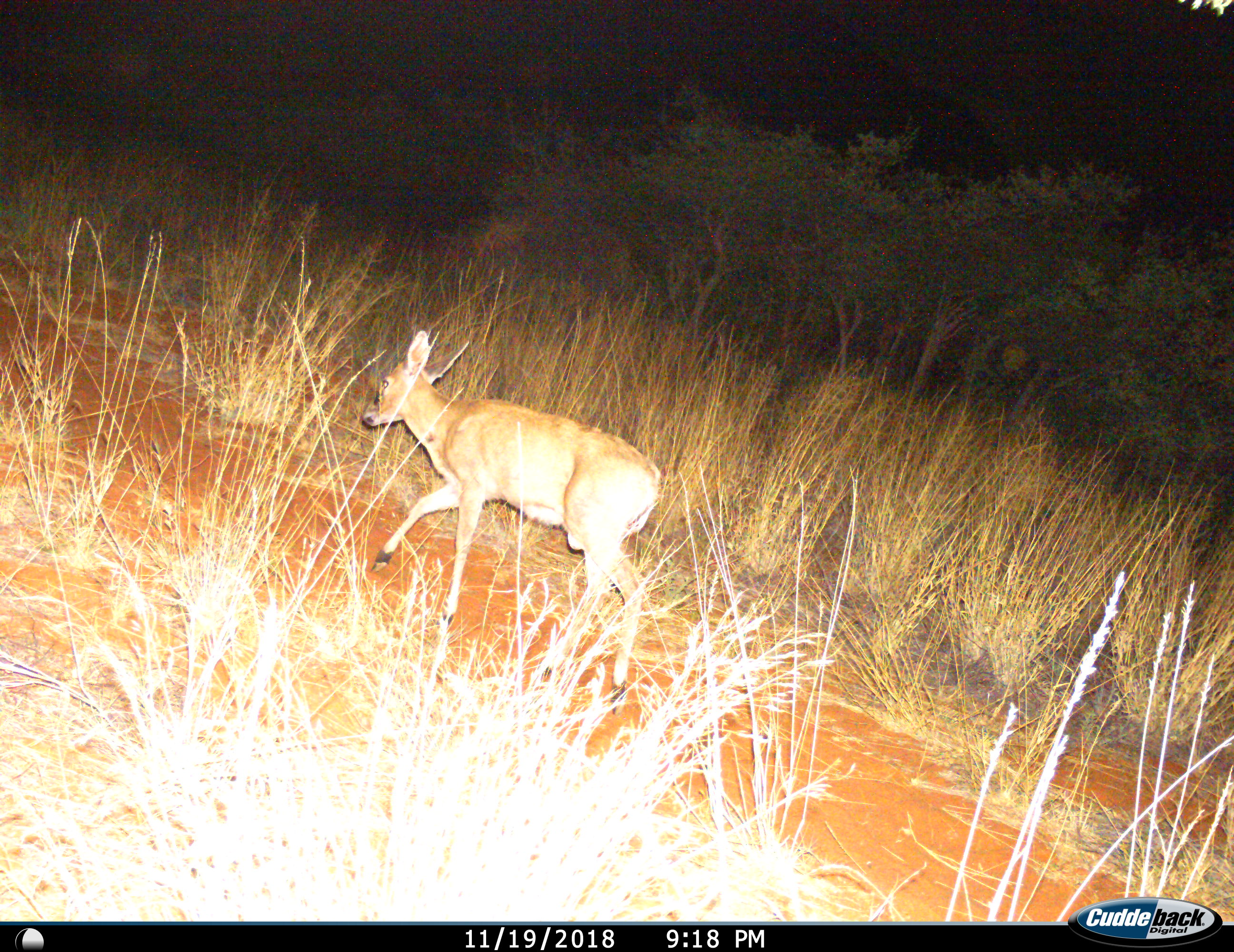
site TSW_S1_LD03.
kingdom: Animalia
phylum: Chordata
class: Mammalia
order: Artiodactyla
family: Bovidae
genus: Raphicerus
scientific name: Raphicerus campestris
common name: steenbok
Steenbok (Raphicerus campestris), count 1. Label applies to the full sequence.